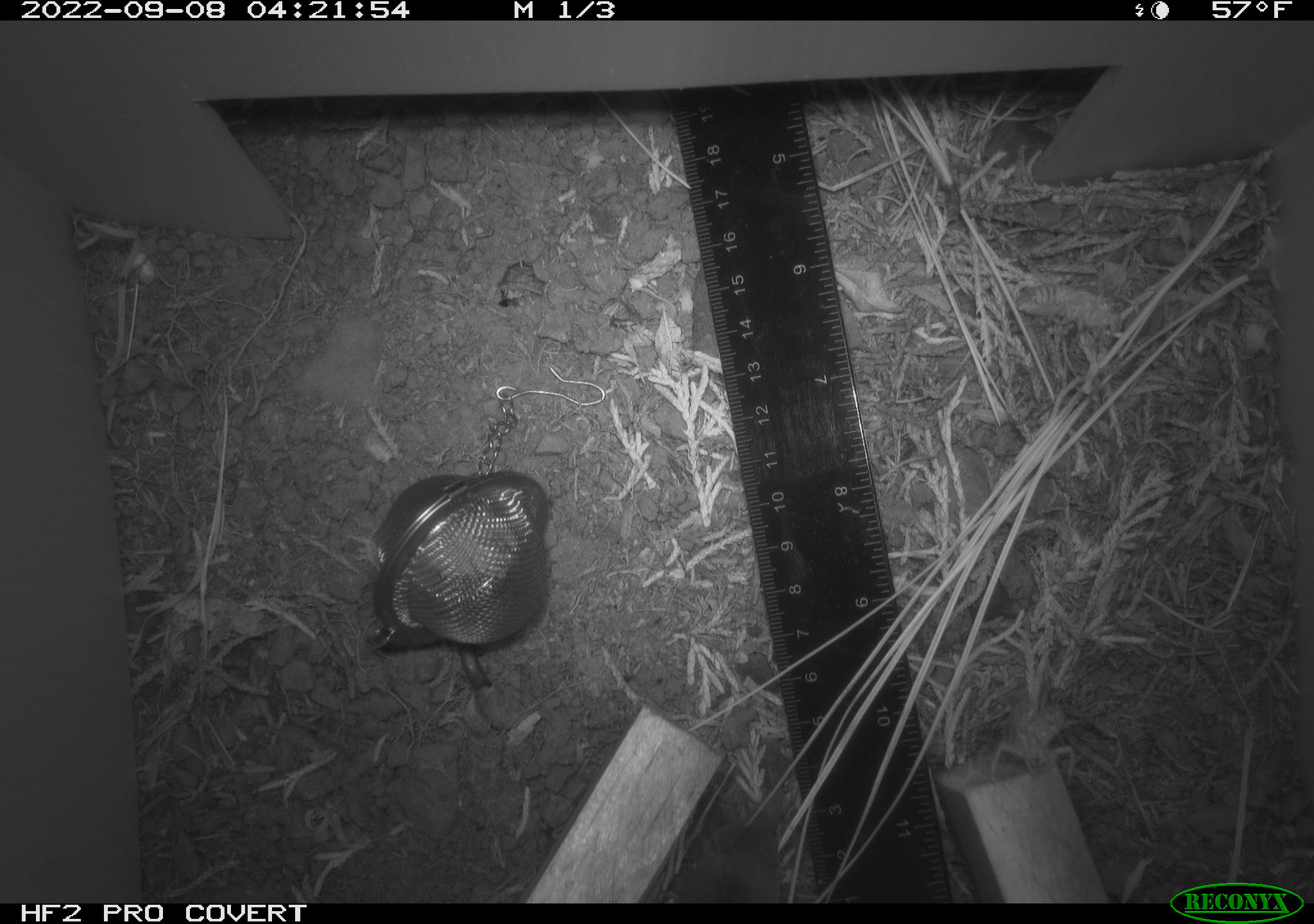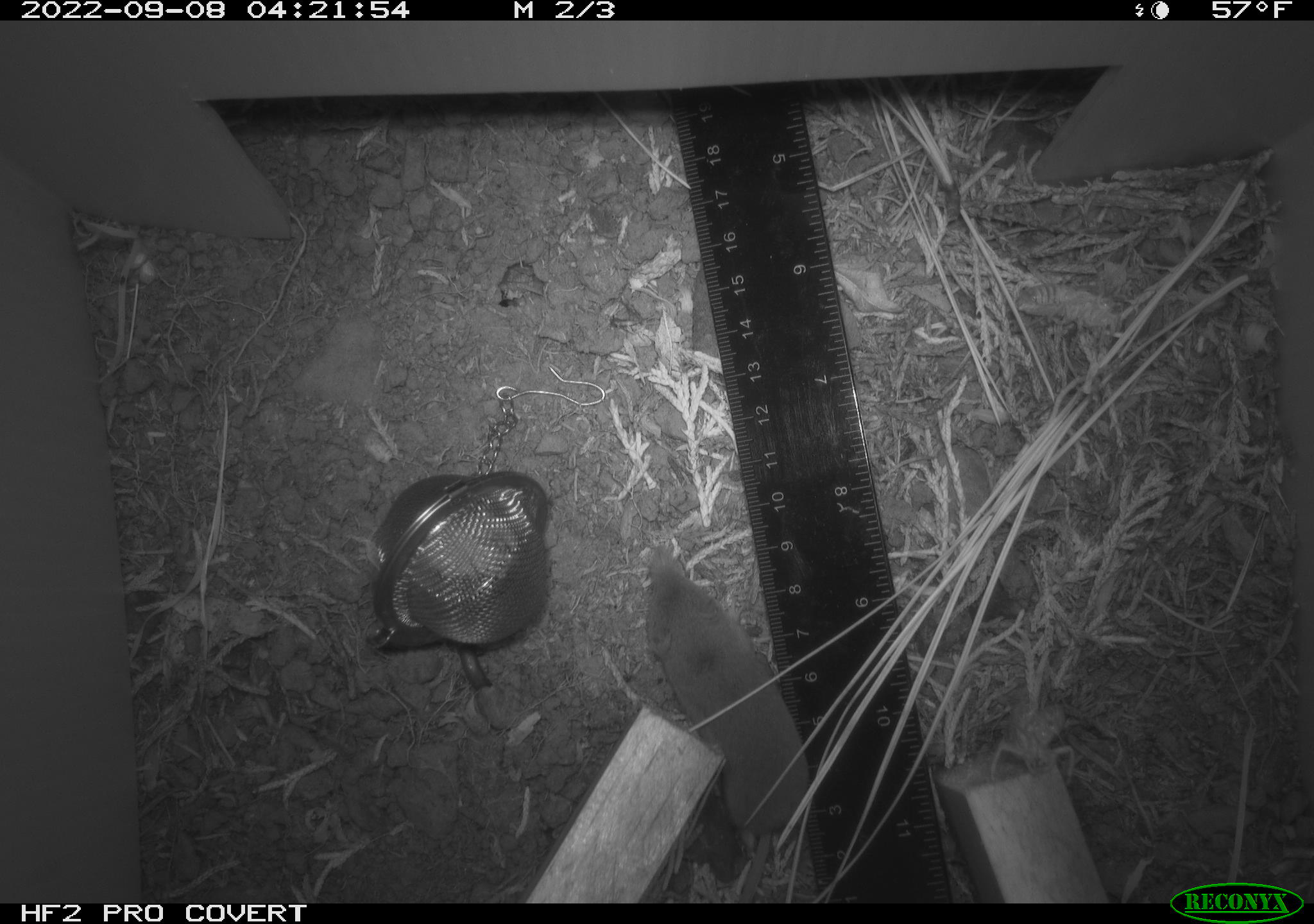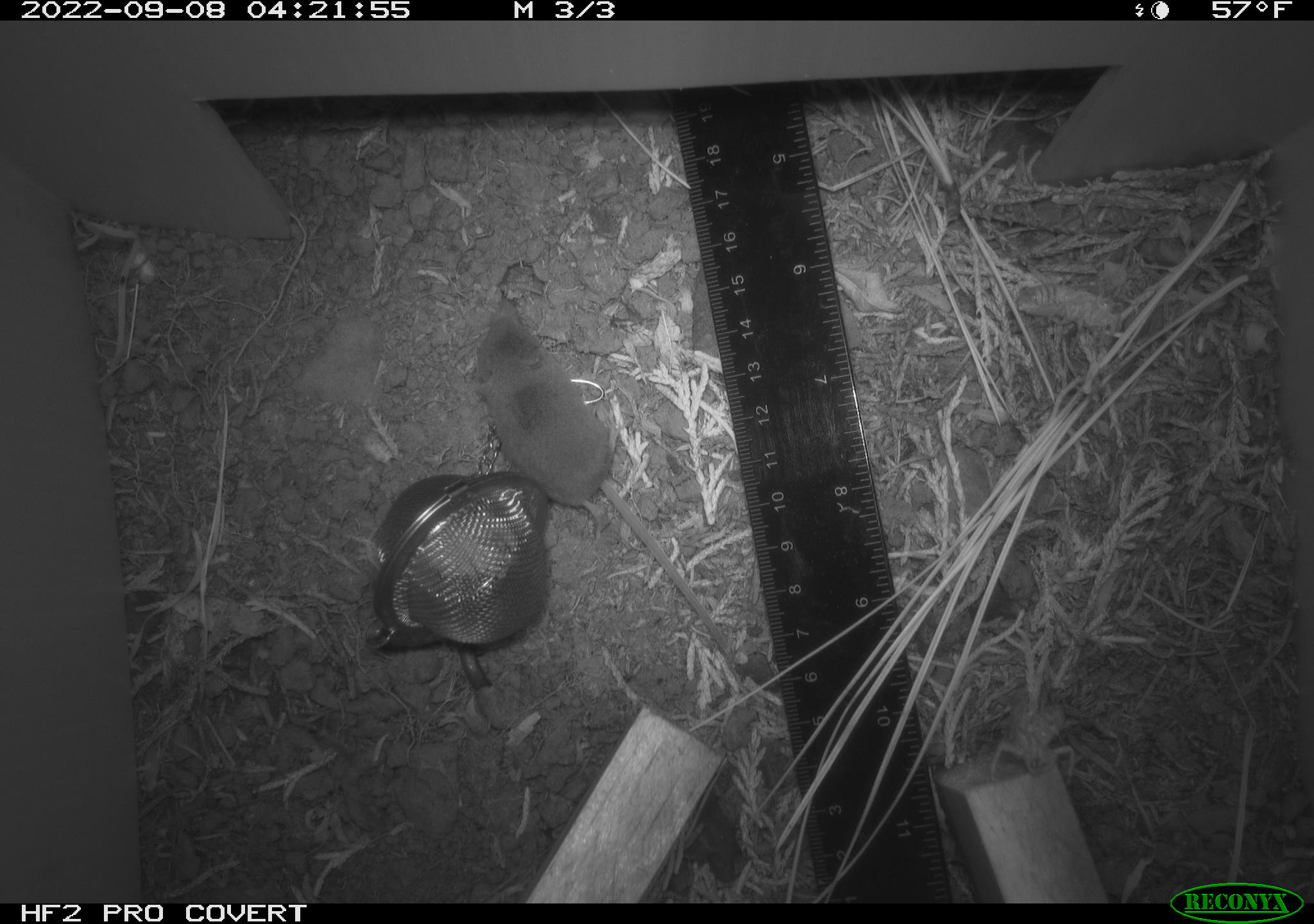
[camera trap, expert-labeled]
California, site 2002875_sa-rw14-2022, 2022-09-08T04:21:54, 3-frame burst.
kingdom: Animalia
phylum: Chordata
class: Mammalia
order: Eulipotyphla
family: Soricidae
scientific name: Soricidae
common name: shrews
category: soricidae family